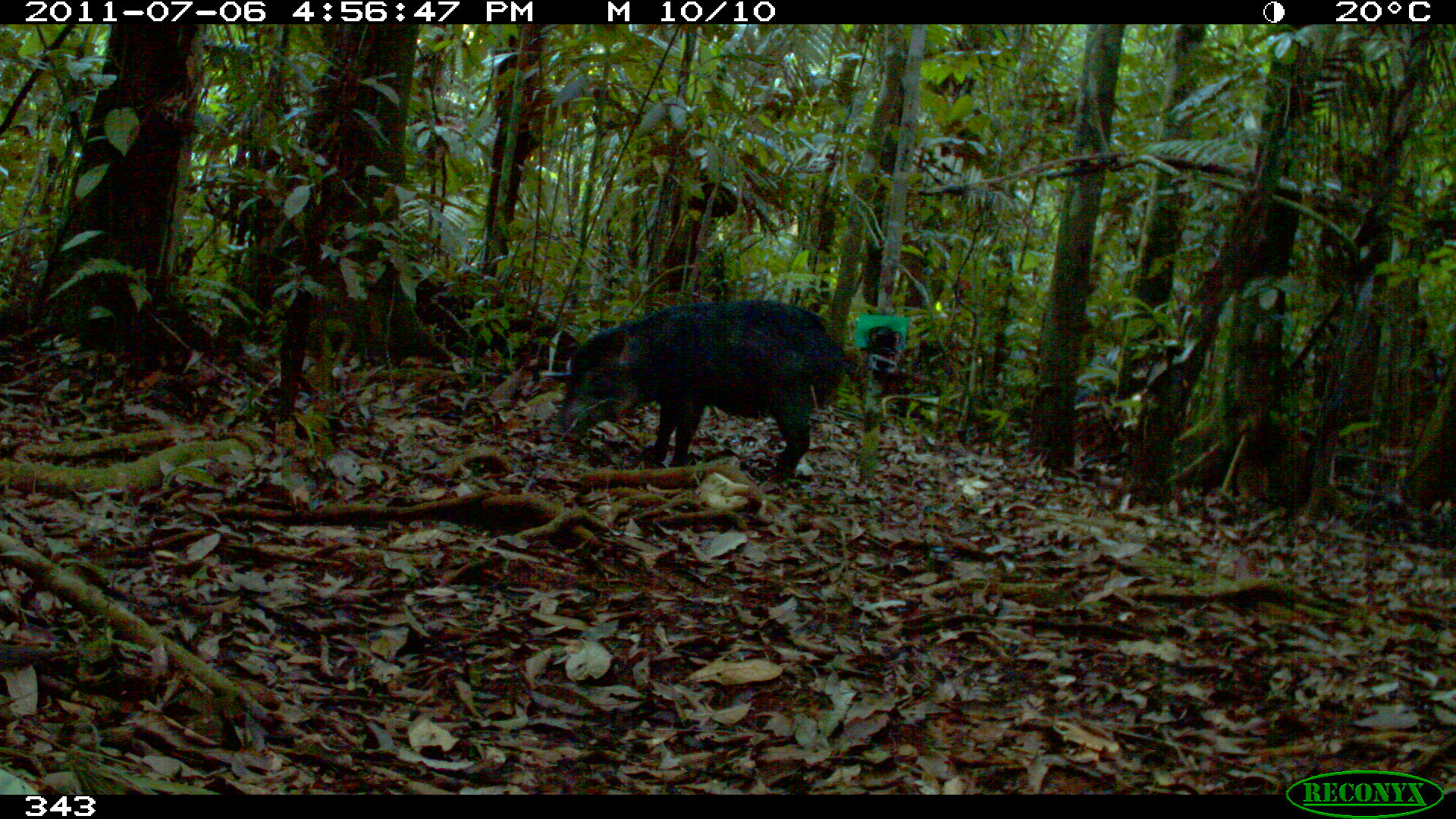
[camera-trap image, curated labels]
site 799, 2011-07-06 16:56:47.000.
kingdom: Animalia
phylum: Chordata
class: Mammalia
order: Artiodactyla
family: Tayassuidae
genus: Tayassu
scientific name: Tayassu pecari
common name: white-lipped peccary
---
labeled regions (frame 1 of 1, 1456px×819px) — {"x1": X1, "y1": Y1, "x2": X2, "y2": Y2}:
tayassu pecari: {"x1": 560, "y1": 301, "x2": 843, "y2": 475}